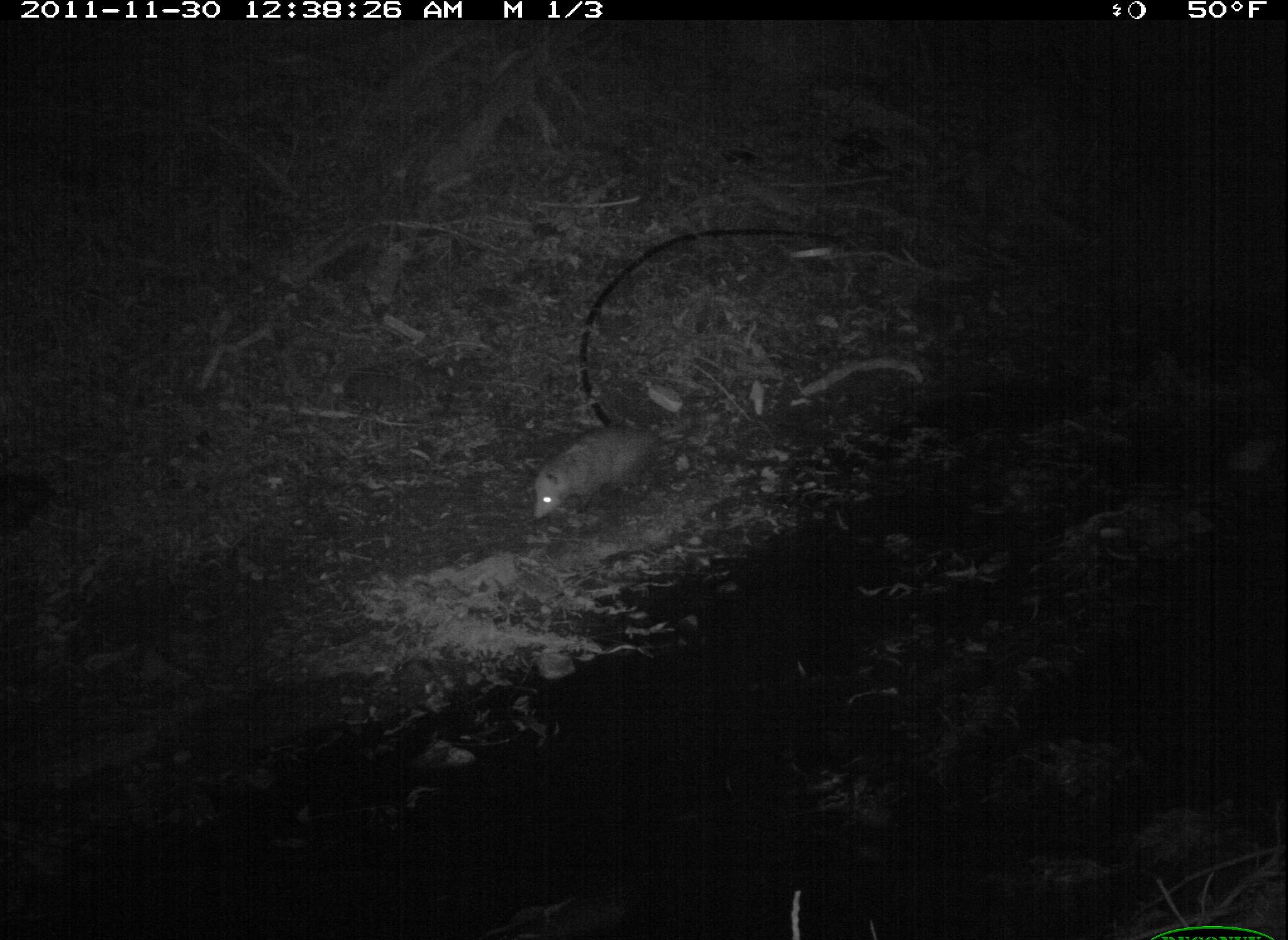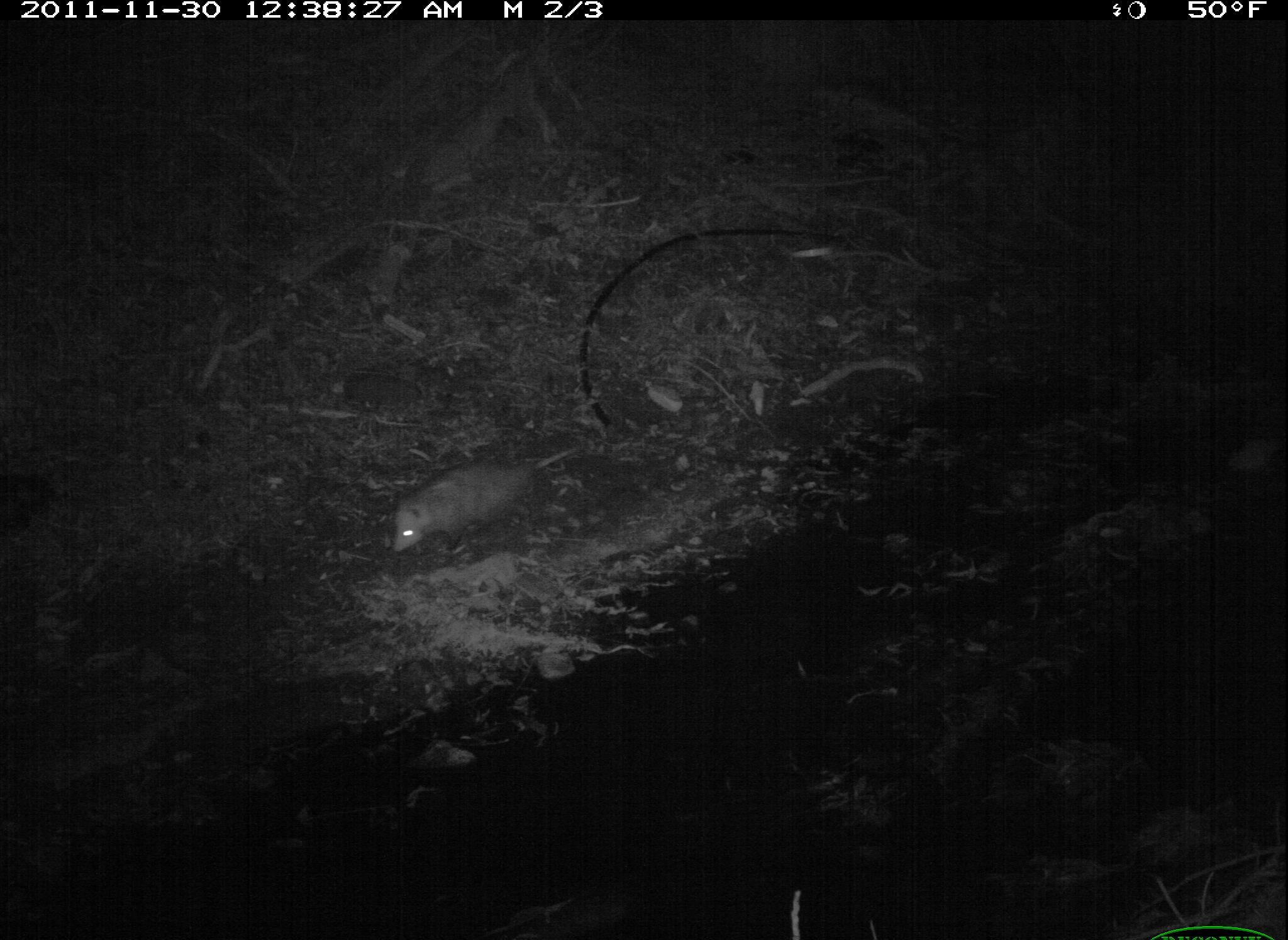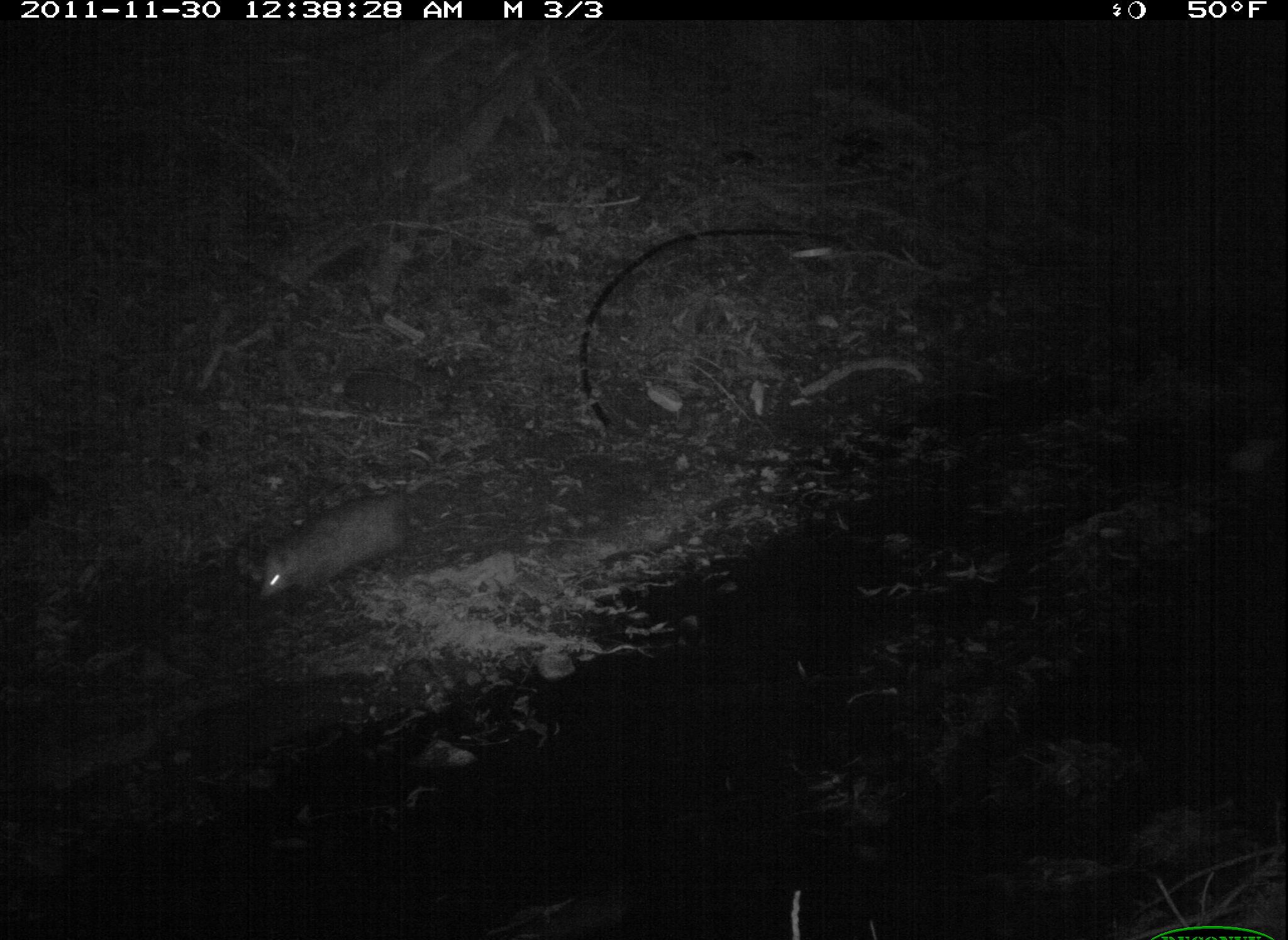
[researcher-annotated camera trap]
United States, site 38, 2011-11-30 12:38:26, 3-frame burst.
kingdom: Animalia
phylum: Chordata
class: Mammalia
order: Didelphimorphia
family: Didelphidae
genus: Didelphis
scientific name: Didelphis virginiana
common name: virginia opossum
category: opossum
Opossum (virginia opossum) (Didelphis virginiana).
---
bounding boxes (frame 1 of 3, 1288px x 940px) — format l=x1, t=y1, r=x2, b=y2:
opossum: l=504, t=399, r=696, b=567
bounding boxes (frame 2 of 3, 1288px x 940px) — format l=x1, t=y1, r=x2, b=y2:
opossum: l=351, t=441, r=599, b=559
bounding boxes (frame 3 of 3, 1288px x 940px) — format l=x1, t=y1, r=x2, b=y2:
opossum: l=253, t=467, r=446, b=609